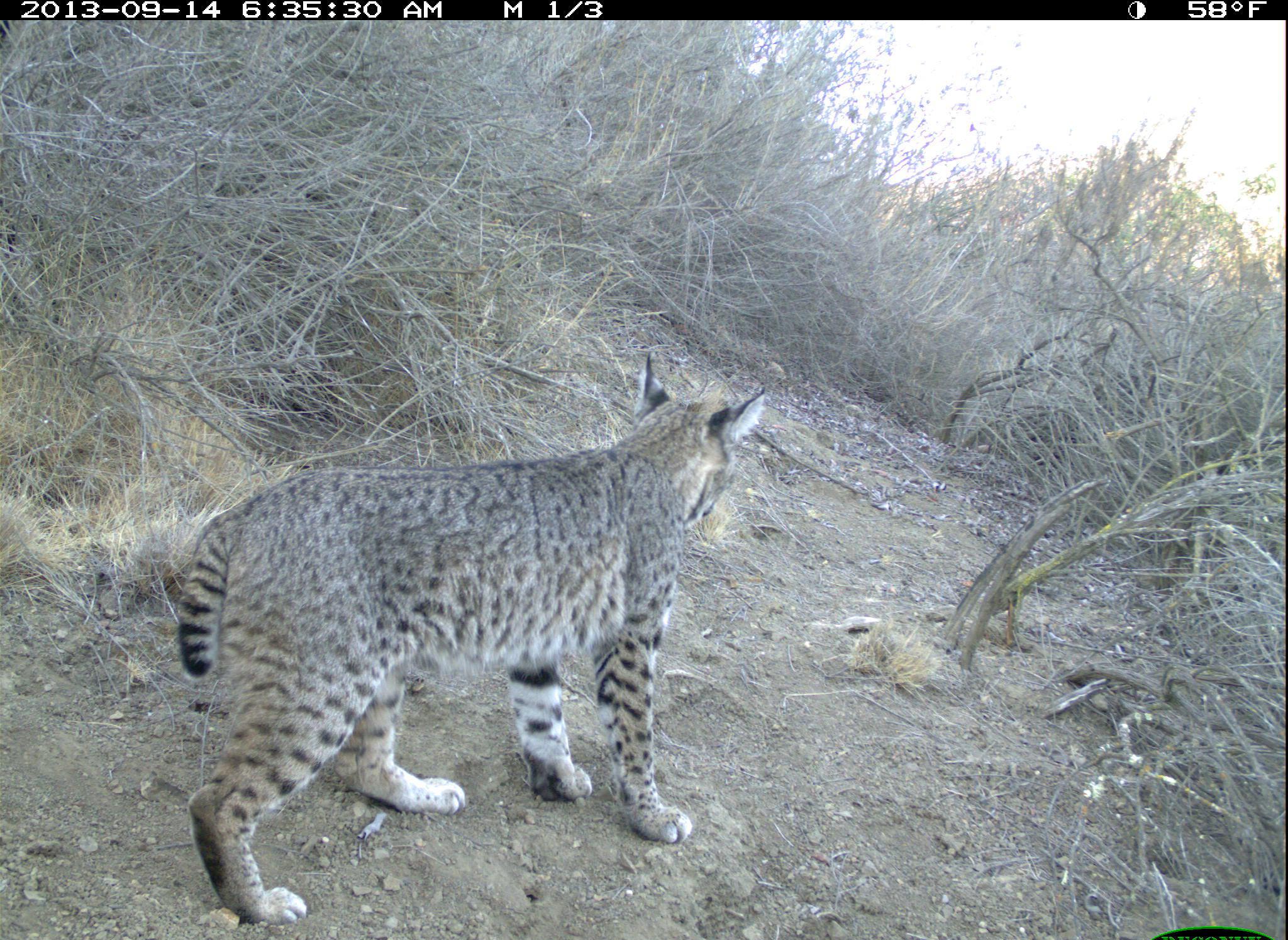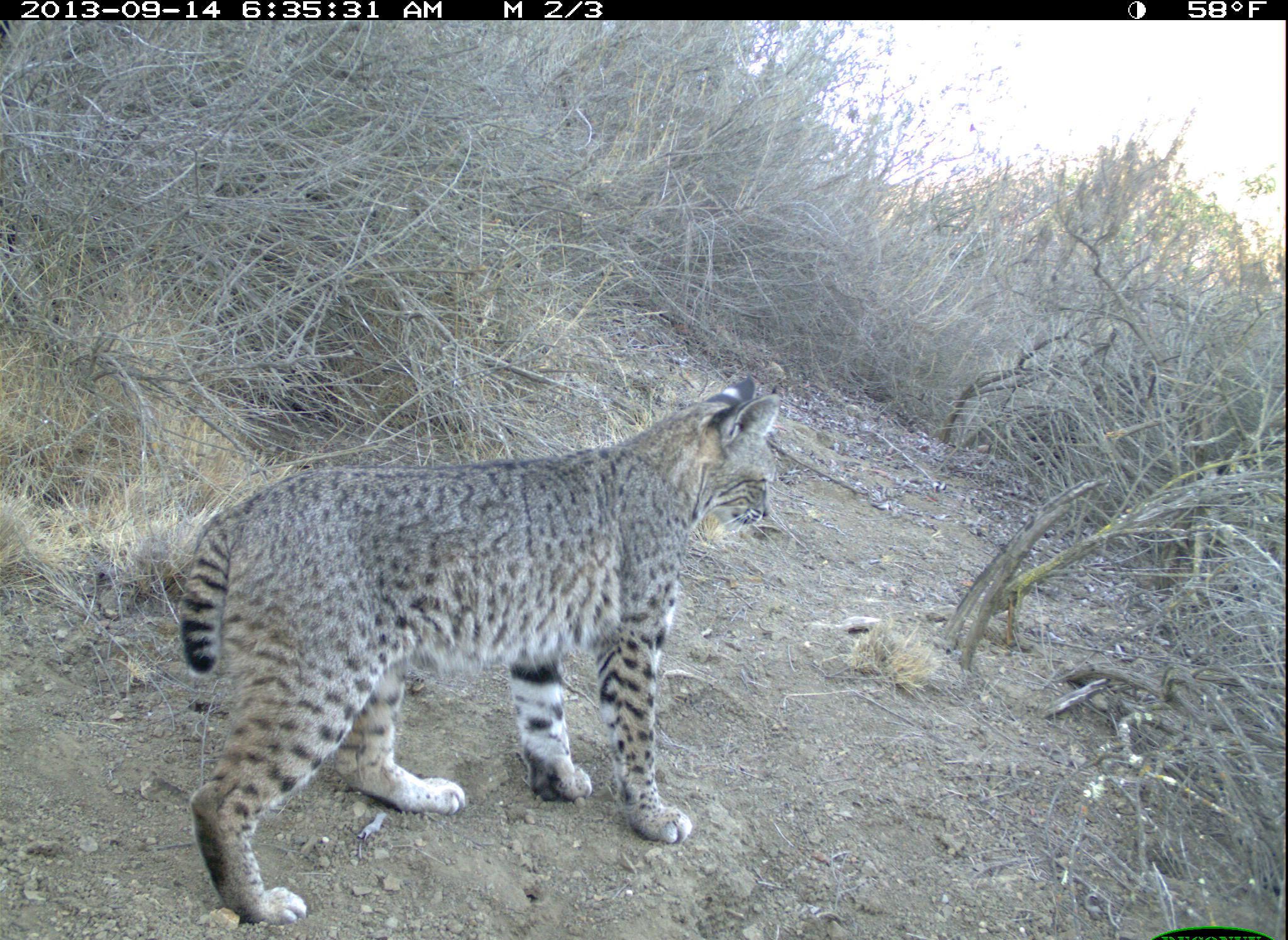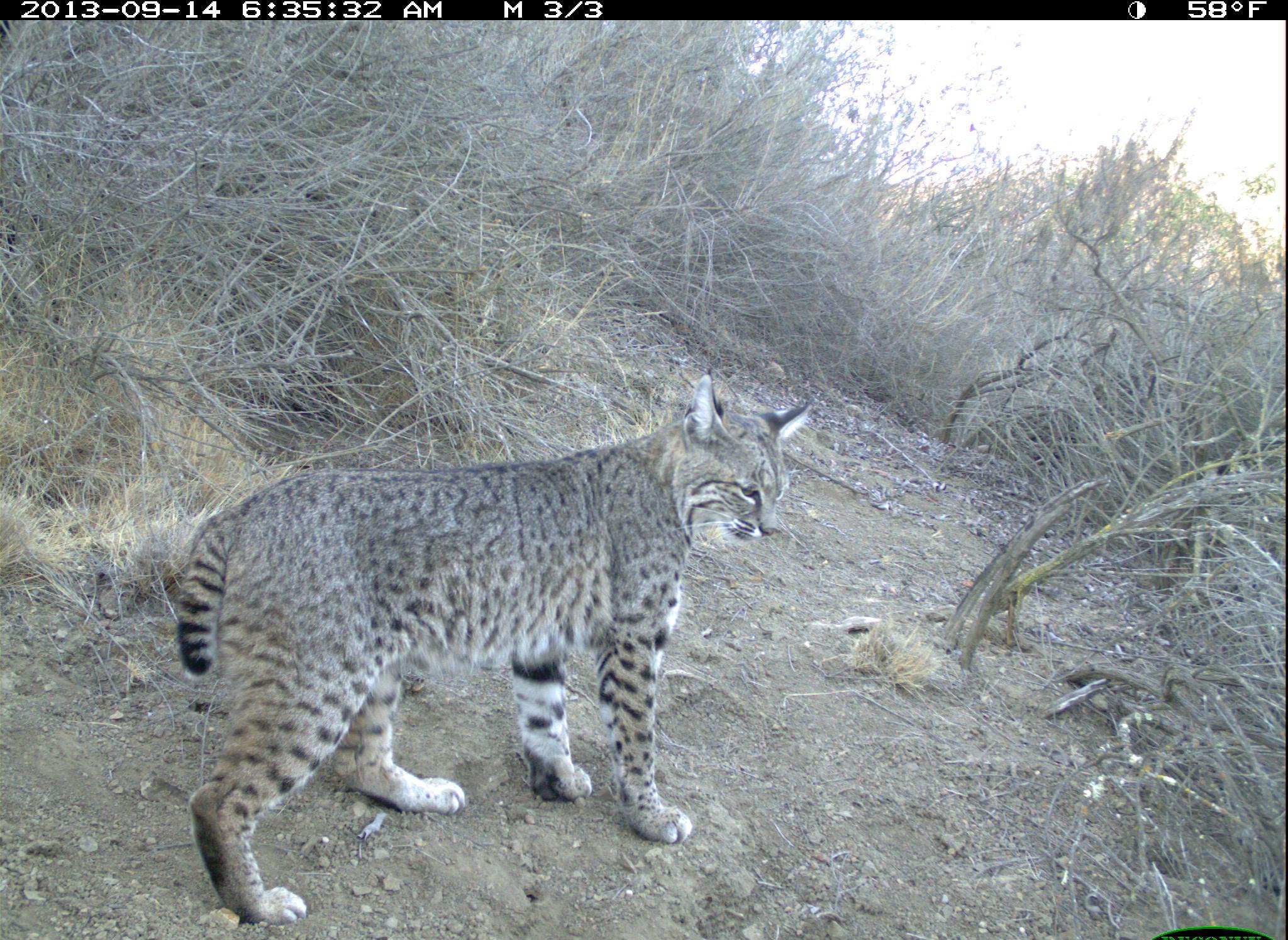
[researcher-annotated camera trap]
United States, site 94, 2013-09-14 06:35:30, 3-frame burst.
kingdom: Animalia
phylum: Chordata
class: Mammalia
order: Carnivora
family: Felidae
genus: Lynx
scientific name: Lynx rufus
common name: bobcat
Bobcat (Lynx rufus).